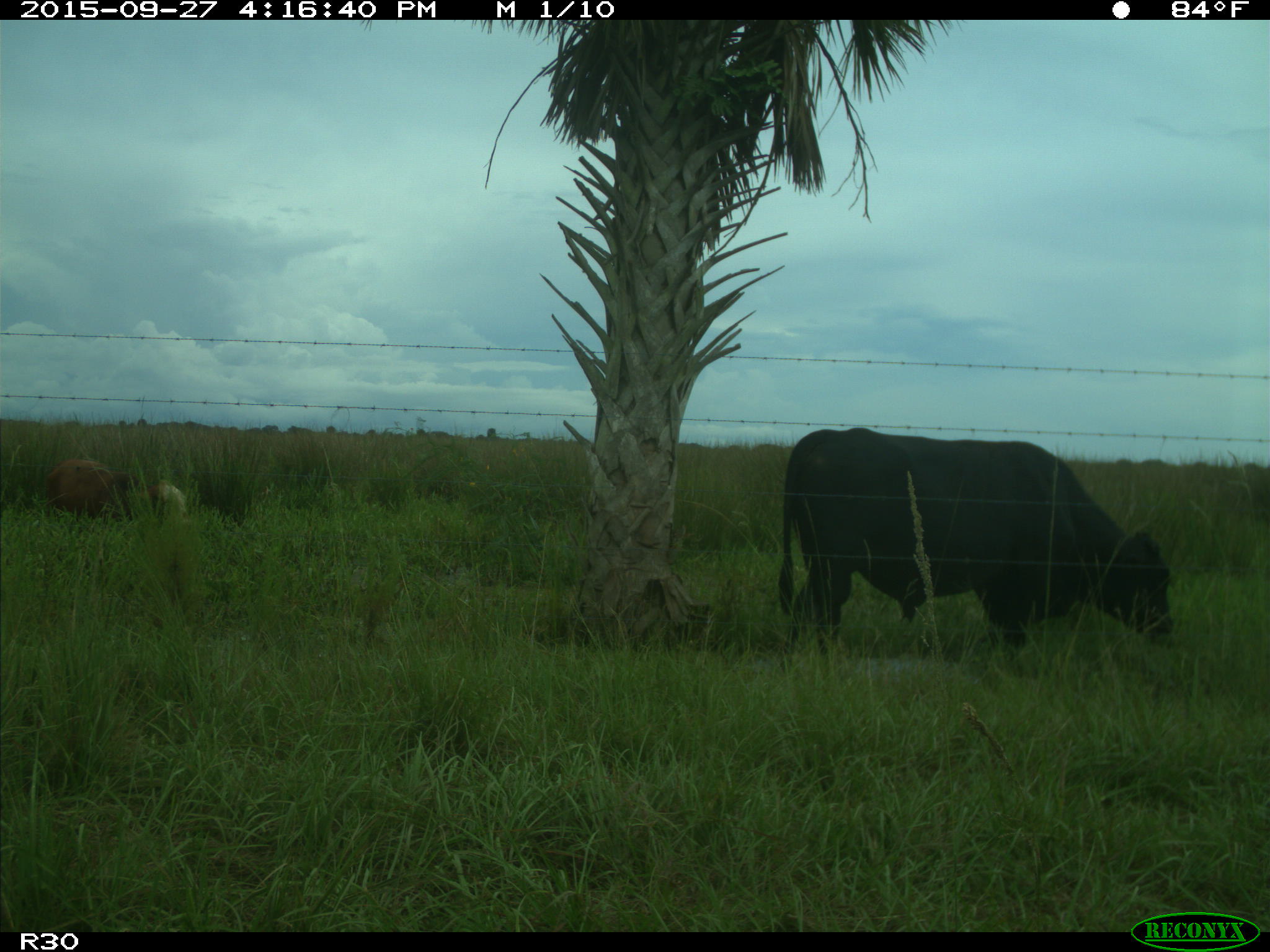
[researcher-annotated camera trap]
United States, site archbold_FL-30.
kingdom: Animalia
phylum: Chordata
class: Mammalia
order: Artiodactyla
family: Bovidae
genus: Bos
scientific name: Bos taurus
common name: domestic cow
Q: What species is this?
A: Bos taurus (domestic cow).